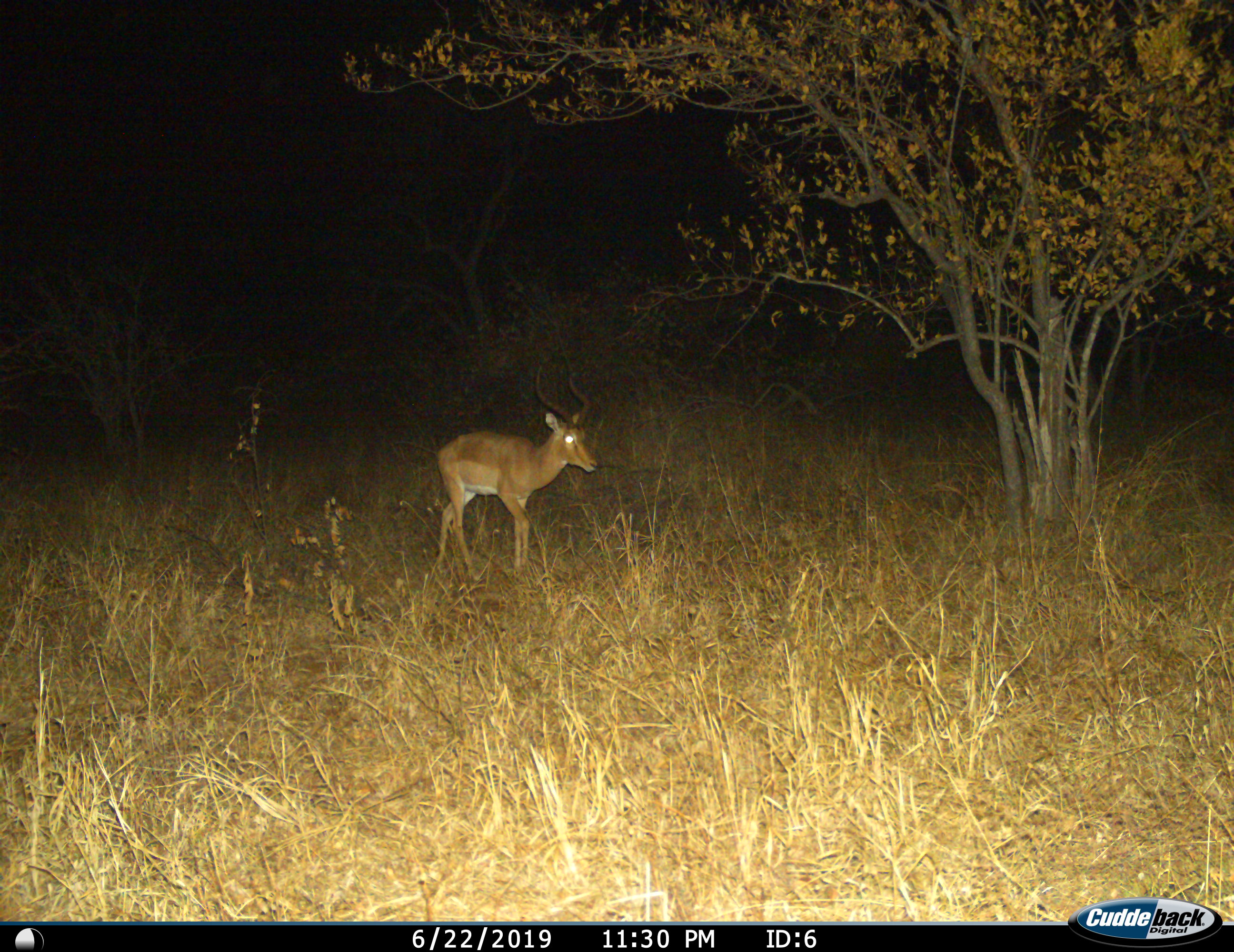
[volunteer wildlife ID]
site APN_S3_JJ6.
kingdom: Animalia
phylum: Chordata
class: Mammalia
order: Artiodactyla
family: Bovidae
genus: Aepyceros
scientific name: Aepyceros melampus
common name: impala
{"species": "impala (Aepyceros melampus)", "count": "1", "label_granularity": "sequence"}